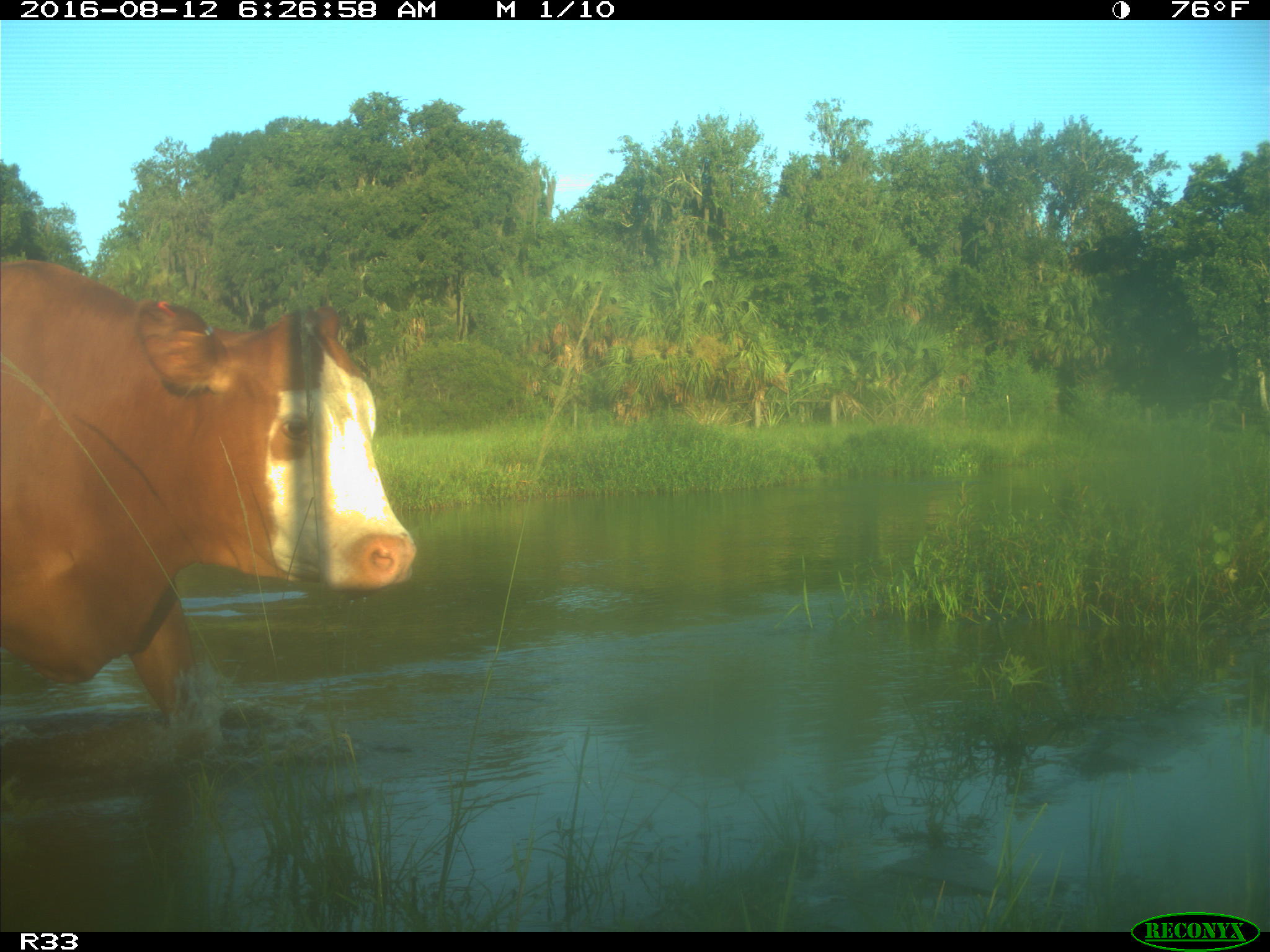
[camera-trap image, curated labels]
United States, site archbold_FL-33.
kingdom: Animalia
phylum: Chordata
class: Mammalia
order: Artiodactyla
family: Bovidae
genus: Bos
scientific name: Bos taurus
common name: domestic cow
Bos taurus (domestic cow).